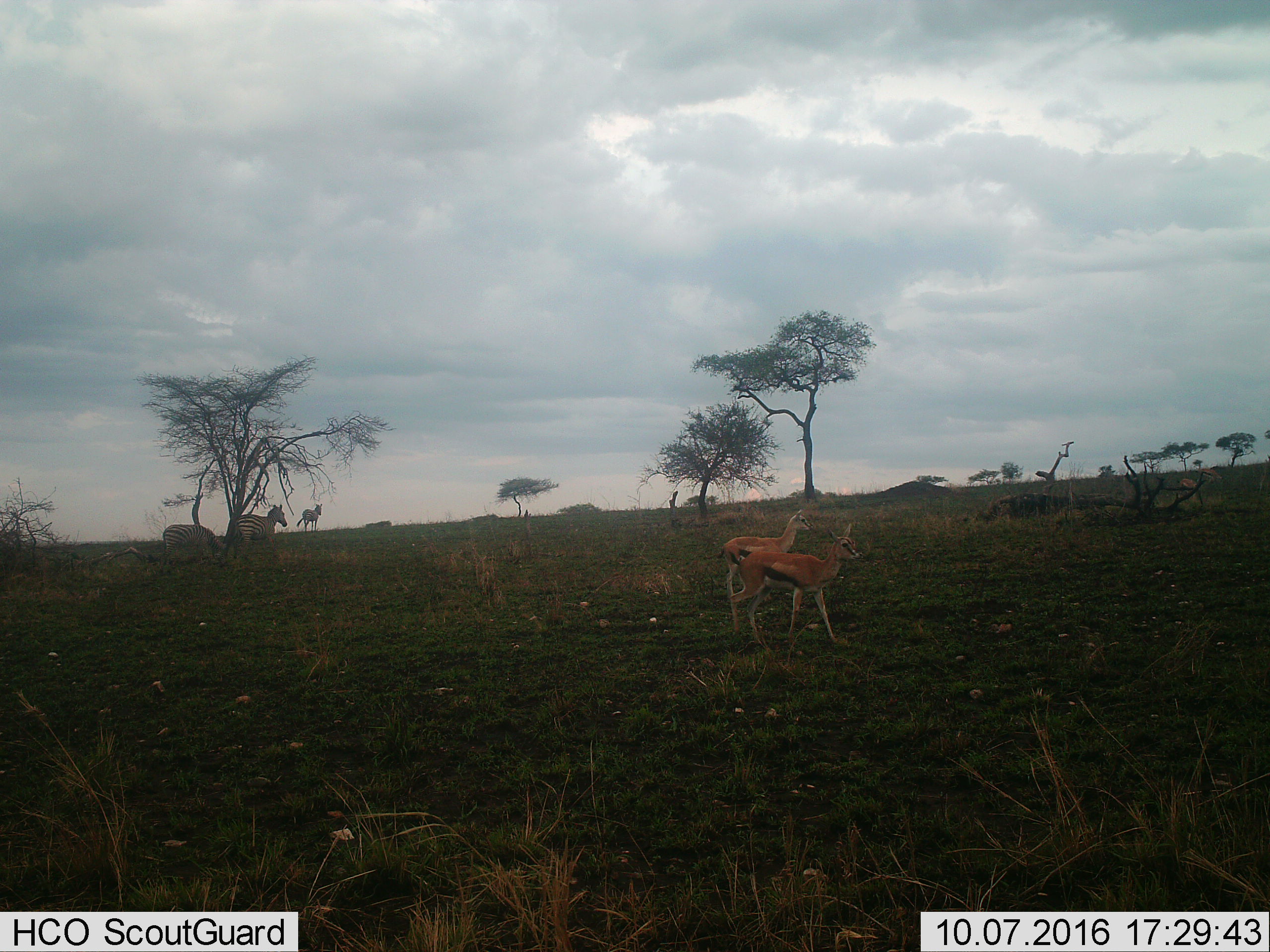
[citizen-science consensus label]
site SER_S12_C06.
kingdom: Animalia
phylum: Chordata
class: Mammalia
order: Artiodactyla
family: Bovidae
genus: Eudorcas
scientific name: Eudorcas thomsonii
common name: thomson's gazelle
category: gazellethomsons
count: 2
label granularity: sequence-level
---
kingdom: Animalia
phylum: Chordata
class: Mammalia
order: Perissodactyla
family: Equidae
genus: Equus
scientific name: Equus quagga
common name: plains zebra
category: zebraplains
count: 3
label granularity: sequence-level